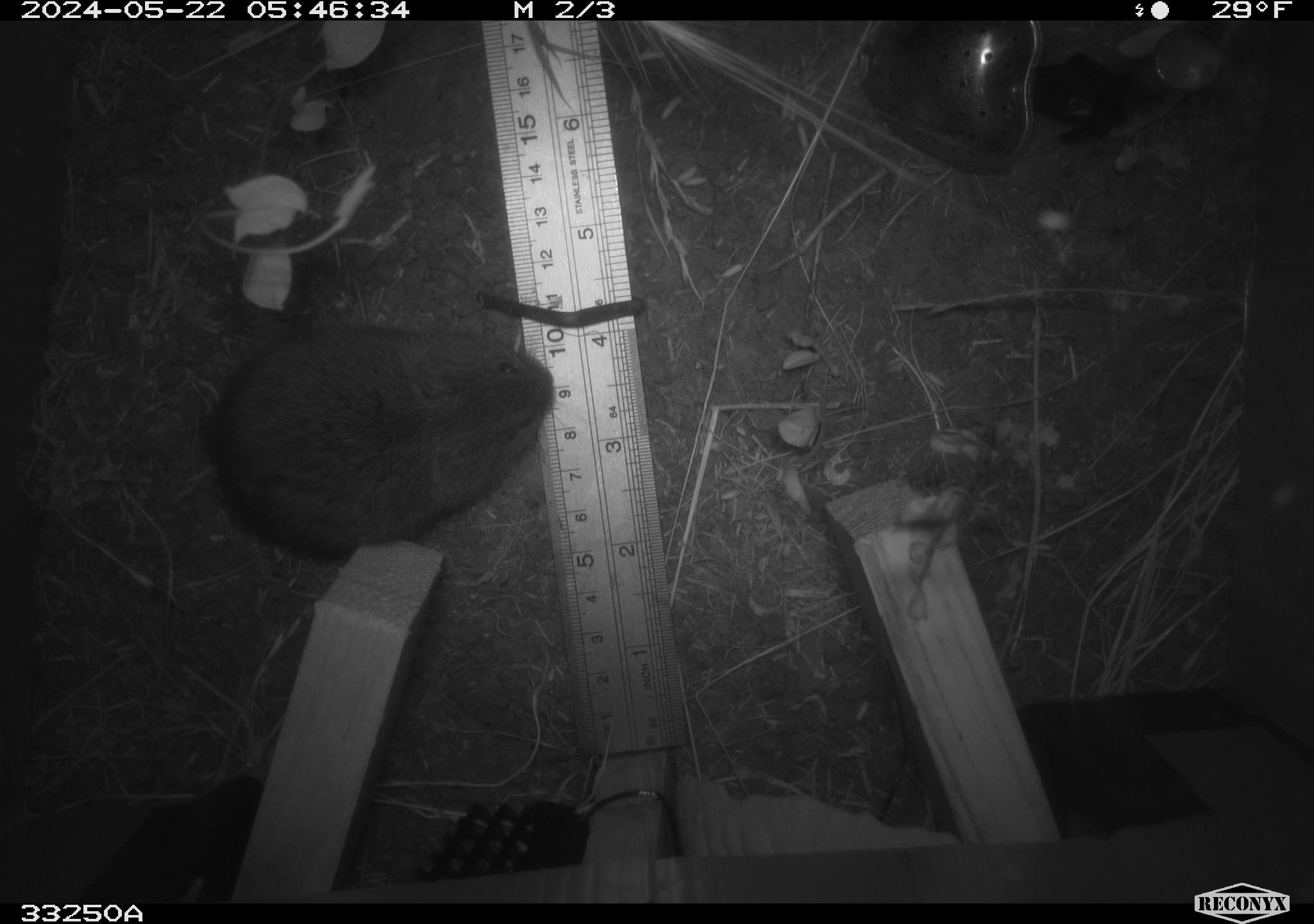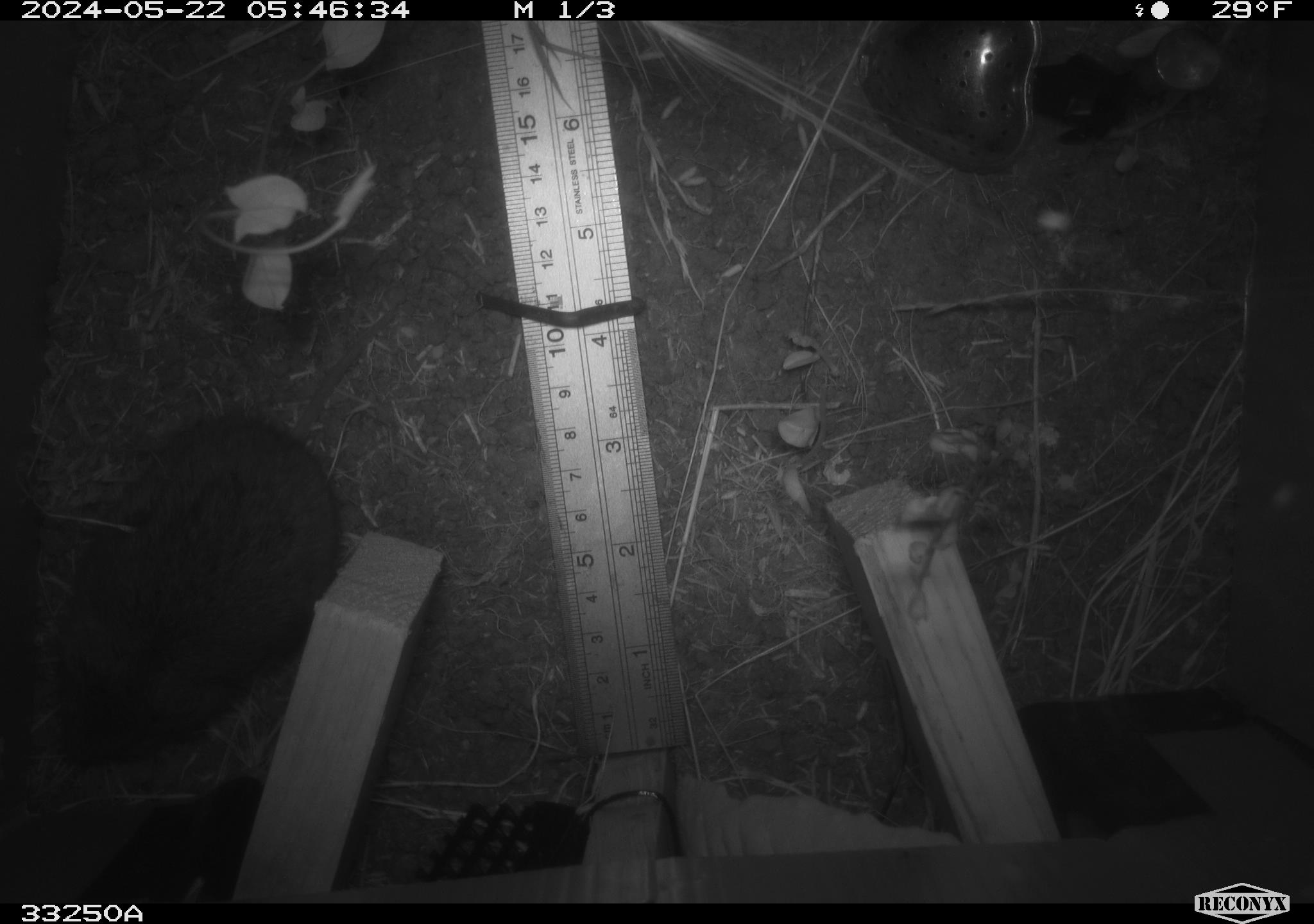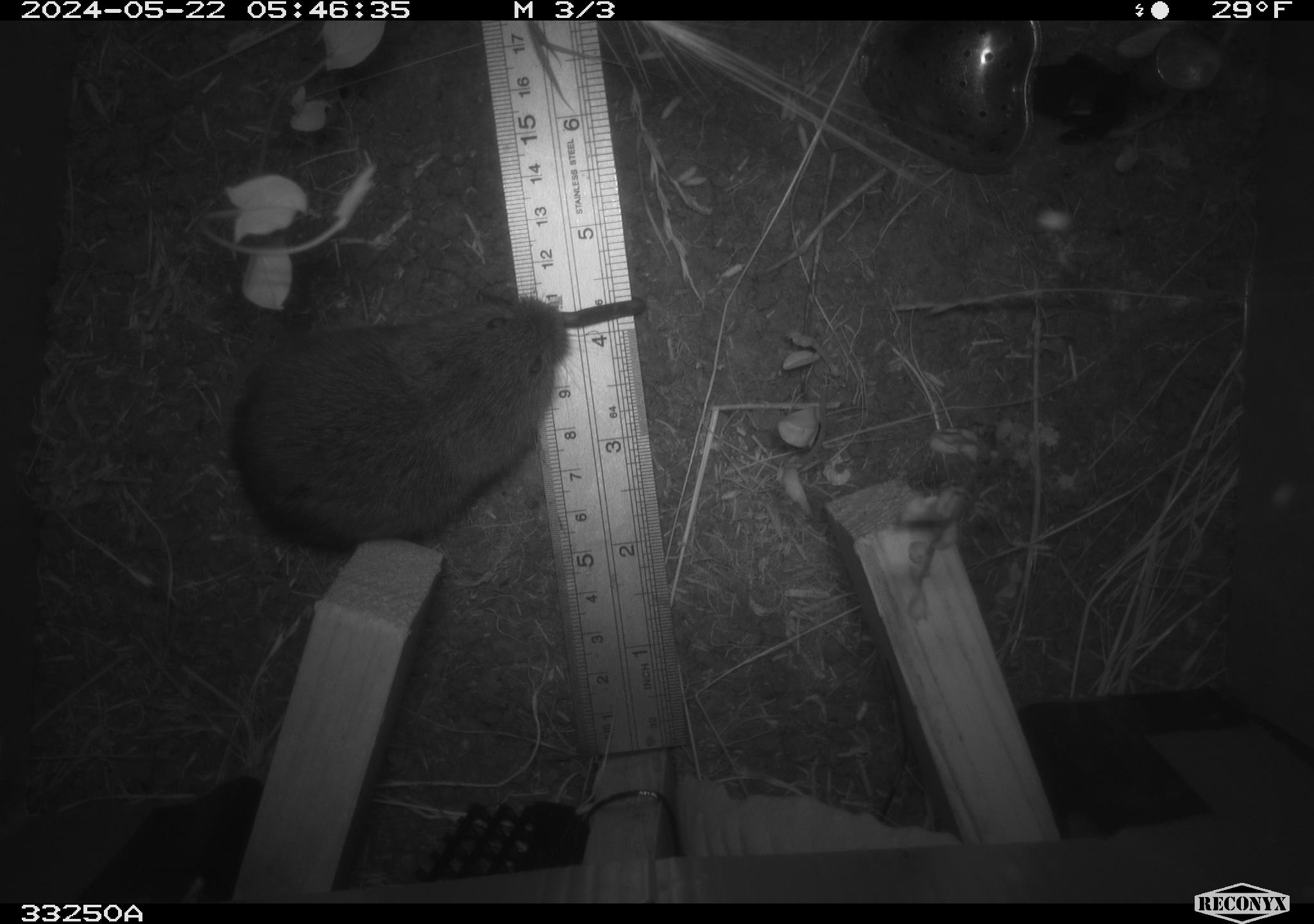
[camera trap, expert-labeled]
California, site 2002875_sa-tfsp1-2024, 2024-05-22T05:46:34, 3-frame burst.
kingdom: Animalia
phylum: Chordata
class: Mammalia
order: Rodentia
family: Cricetidae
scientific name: Arvicolinae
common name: voles, lemmings, and muskrats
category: arvicolinae subfamily